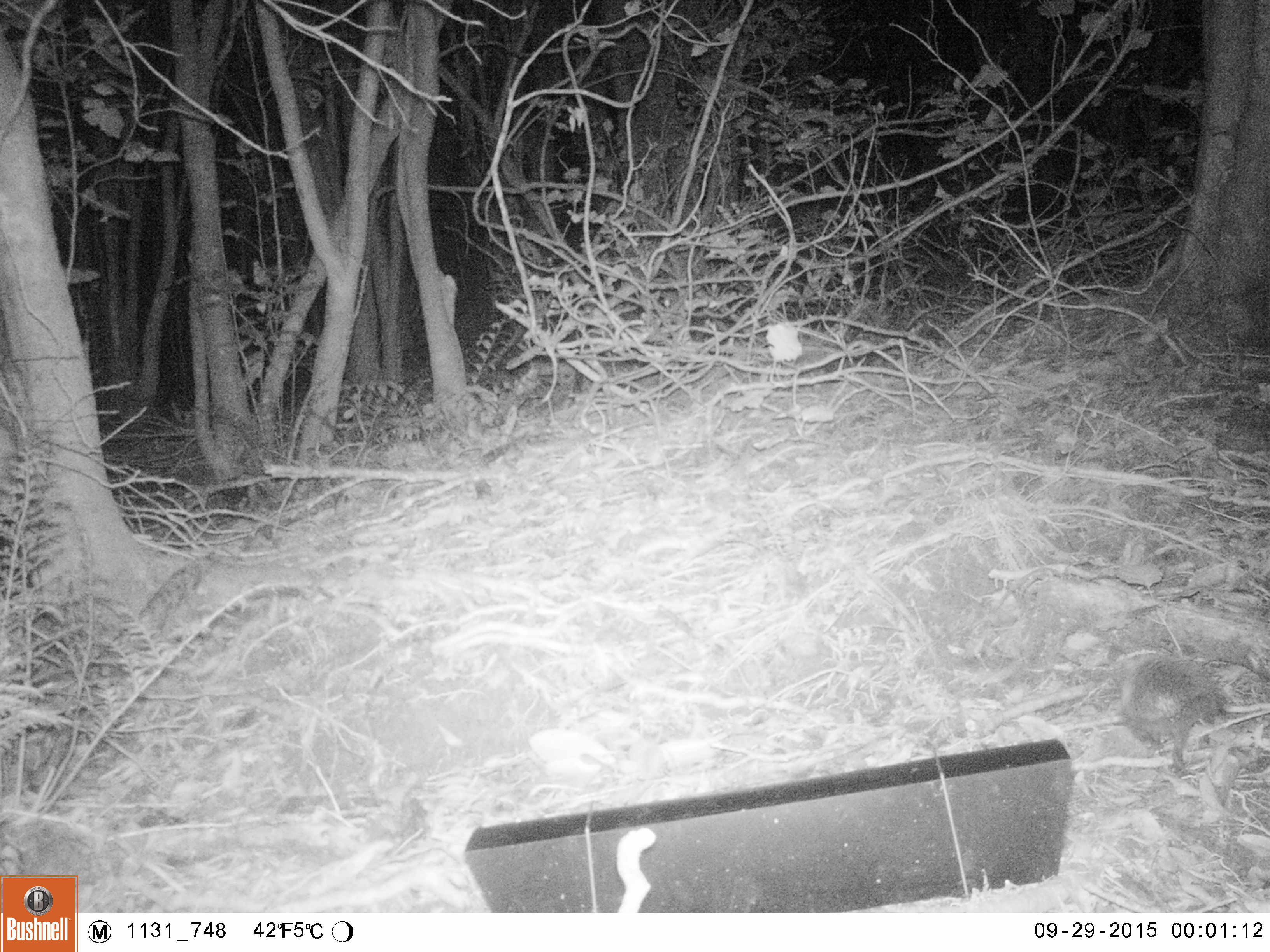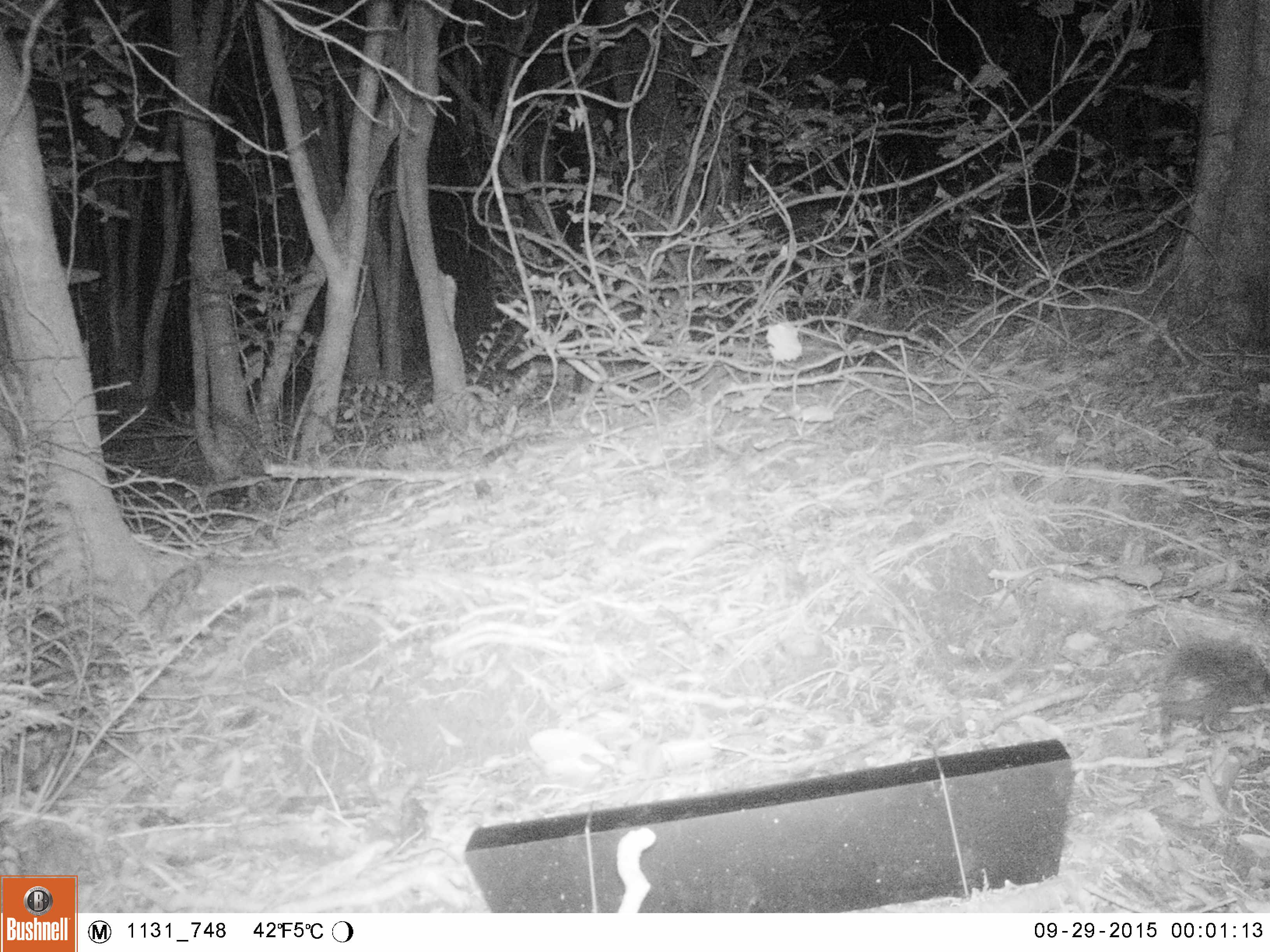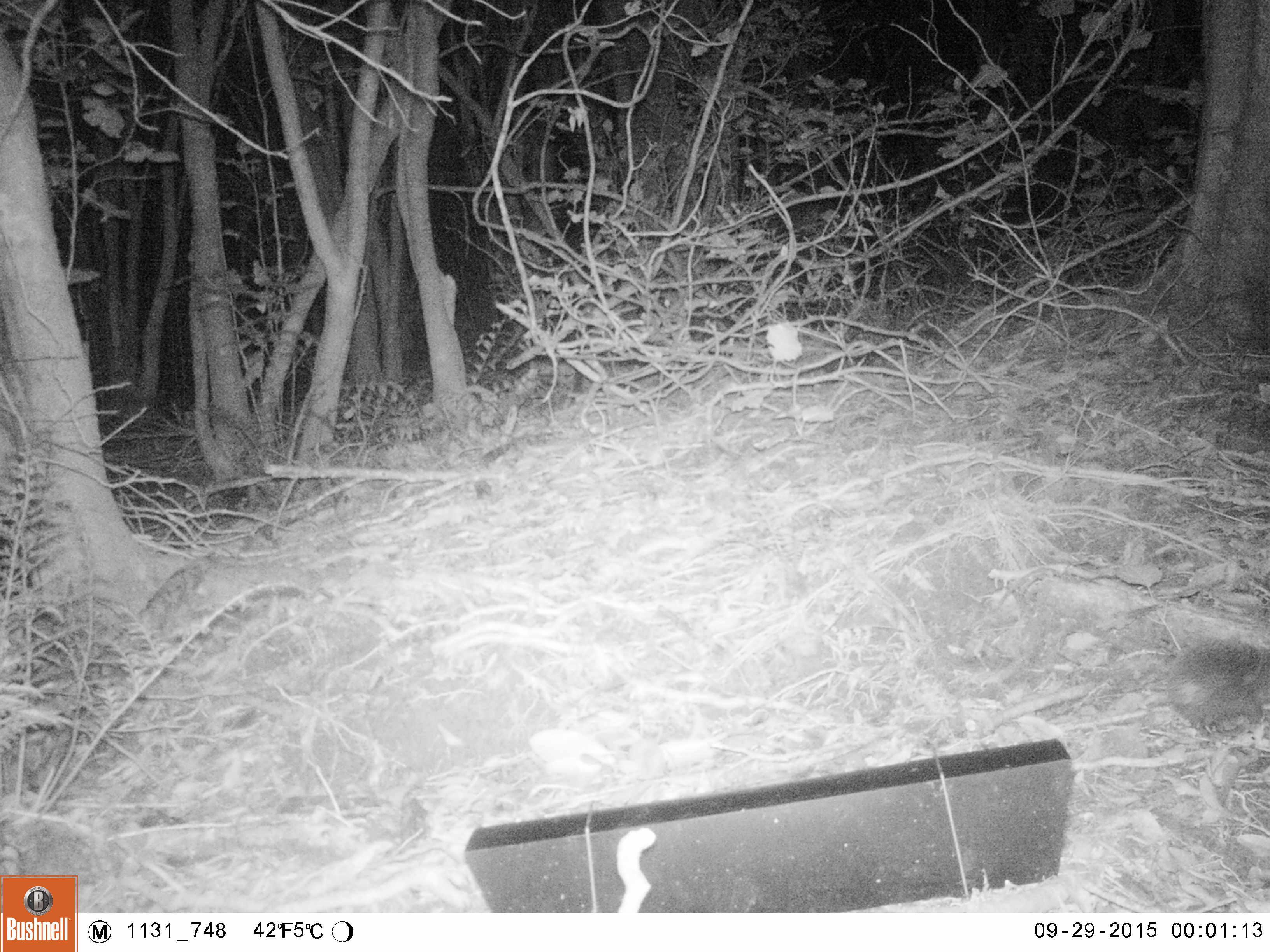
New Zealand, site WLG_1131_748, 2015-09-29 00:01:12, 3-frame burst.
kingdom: Animalia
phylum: Chordata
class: Mammalia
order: Eulipotyphla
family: Erinaceidae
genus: Erinaceus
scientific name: Erinaceus europaeus europaeus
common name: european hedgehog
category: hedgehog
Hedgehog (european hedgehog) (Erinaceus europaeus europaeus).